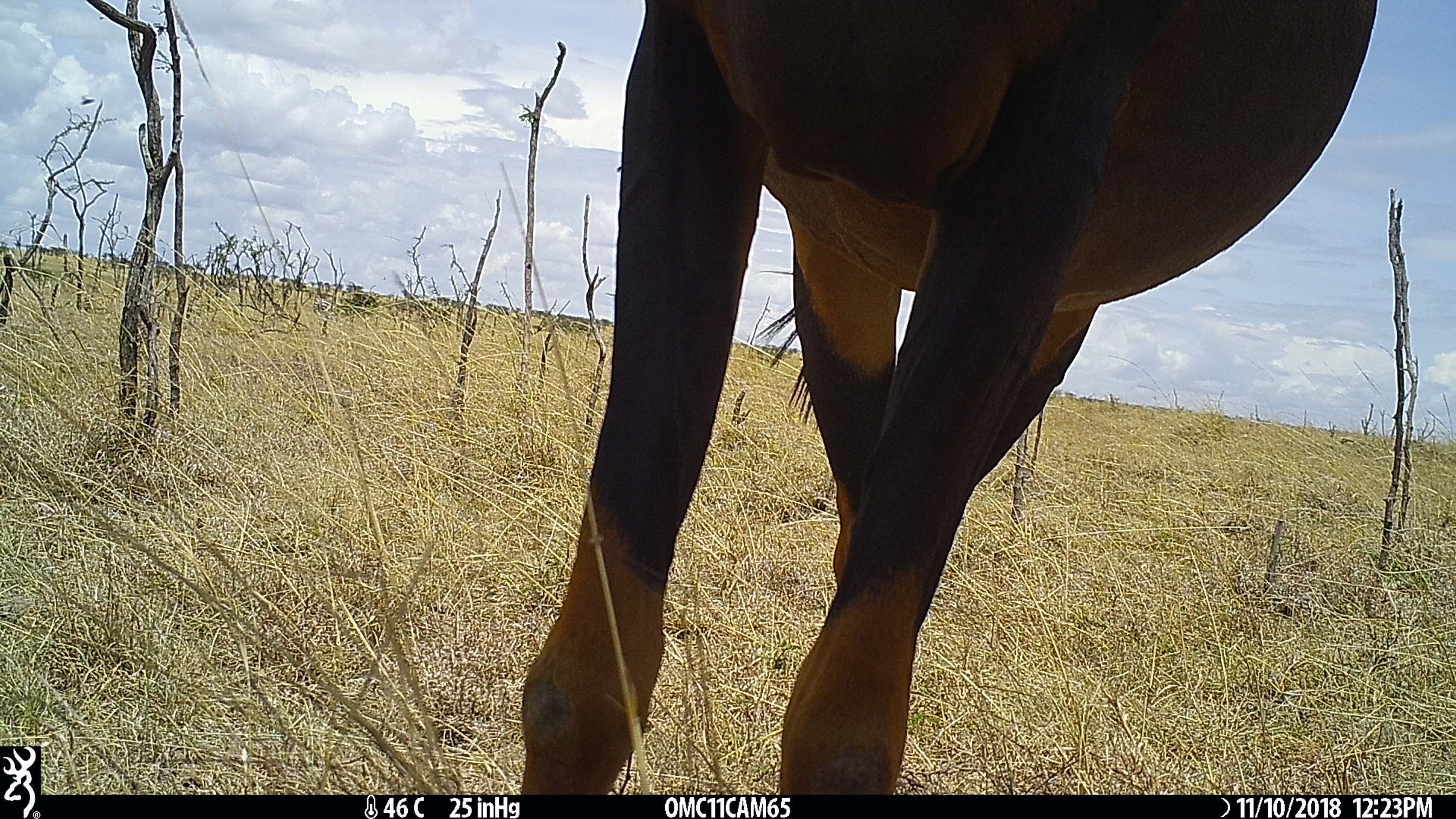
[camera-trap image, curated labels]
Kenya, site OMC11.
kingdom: Animalia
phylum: Chordata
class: Mammalia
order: Artiodactyla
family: Bovidae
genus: Damaliscus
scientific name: Damaliscus lunatus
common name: topi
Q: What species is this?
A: Topi (Damaliscus lunatus).